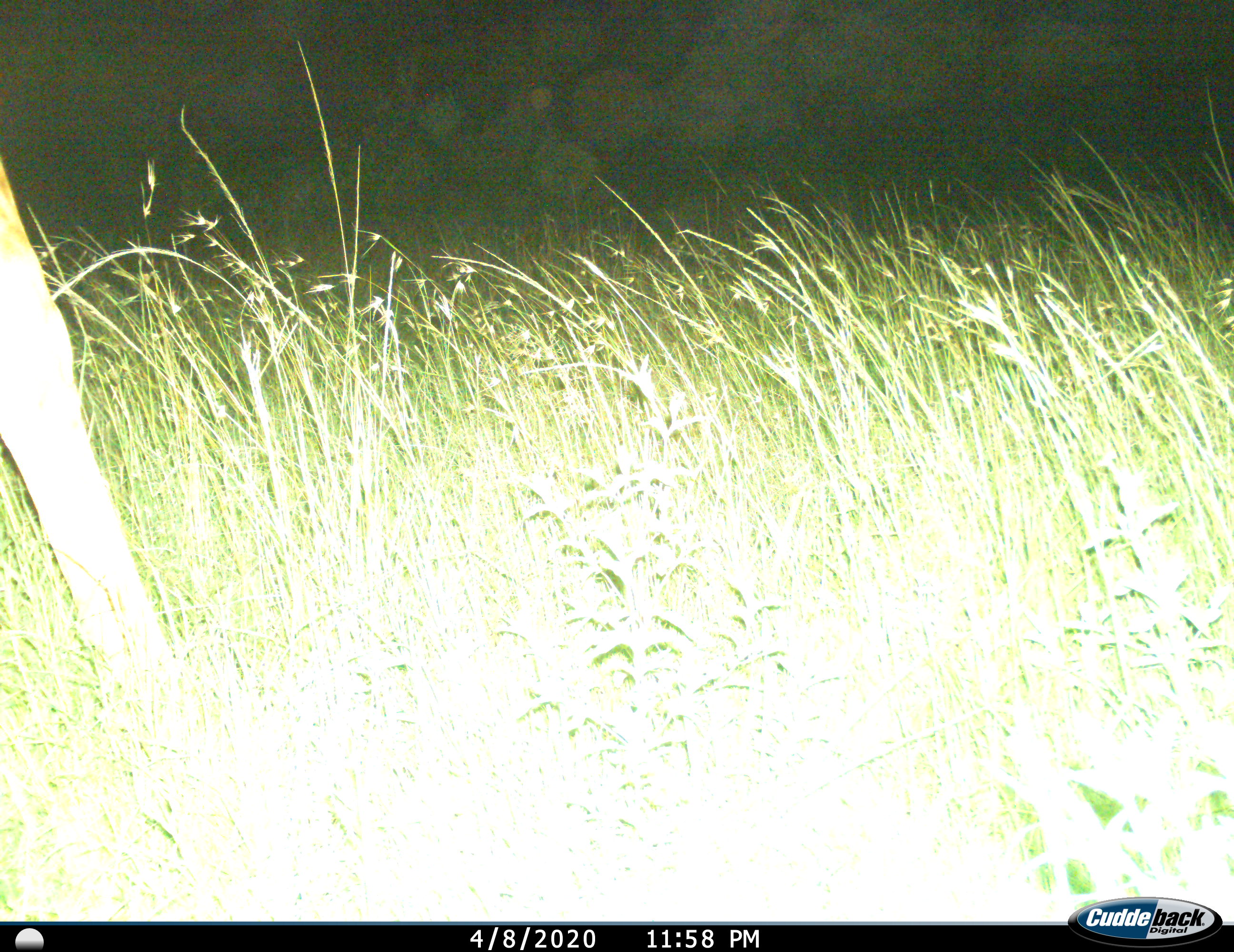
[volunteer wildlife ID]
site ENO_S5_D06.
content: unidentified animal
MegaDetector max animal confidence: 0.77